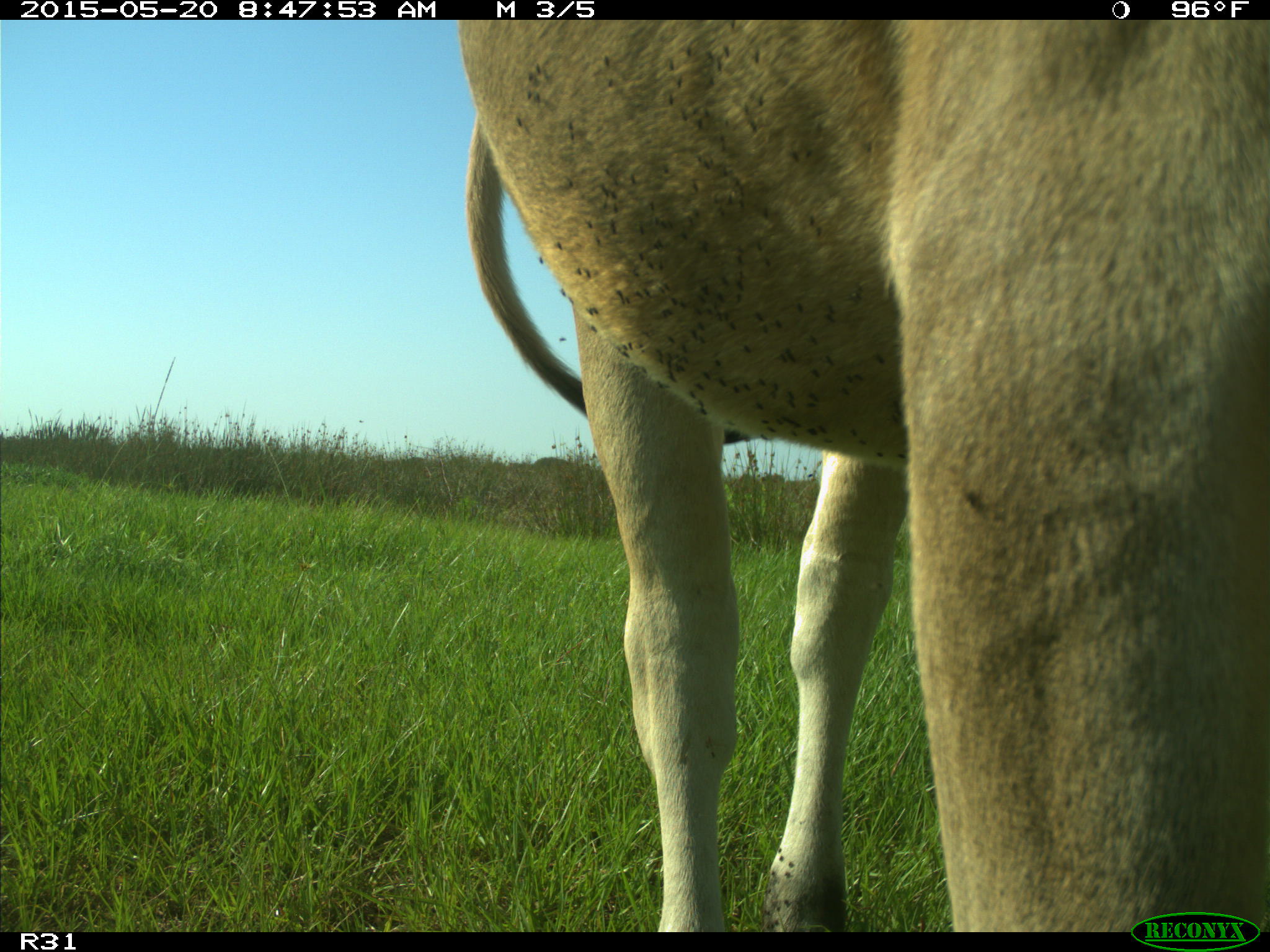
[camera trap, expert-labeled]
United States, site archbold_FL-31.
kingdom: Animalia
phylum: Chordata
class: Mammalia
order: Artiodactyla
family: Bovidae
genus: Bos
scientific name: Bos taurus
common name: domestic cow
Bos taurus (domestic cow).